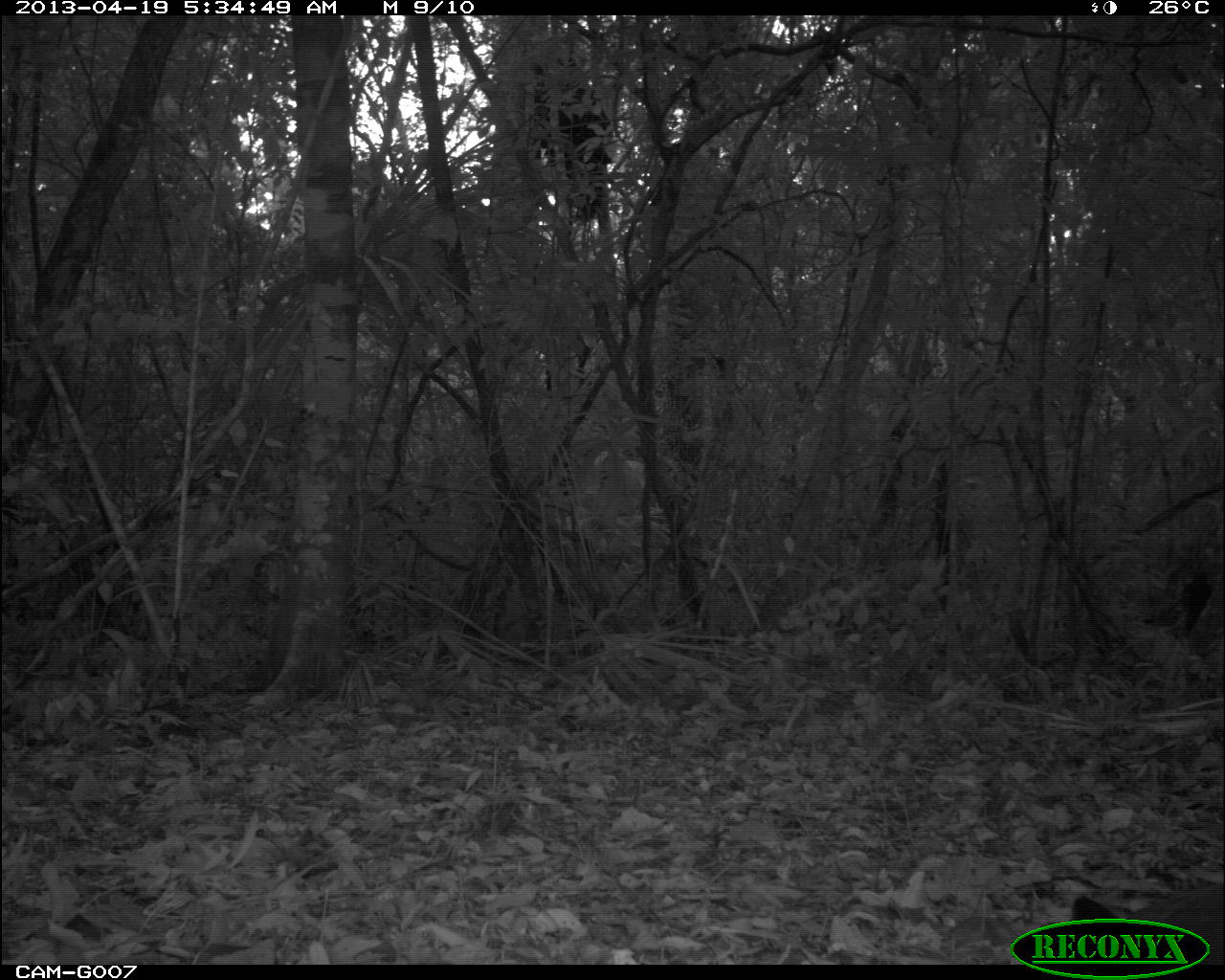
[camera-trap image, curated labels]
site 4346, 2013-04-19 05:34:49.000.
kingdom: Animalia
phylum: Chordata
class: Aves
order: Gruiformes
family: Rallidae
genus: Aramides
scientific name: Aramides cajaneus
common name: gray-necked wood-rail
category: aramides cajanea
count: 1